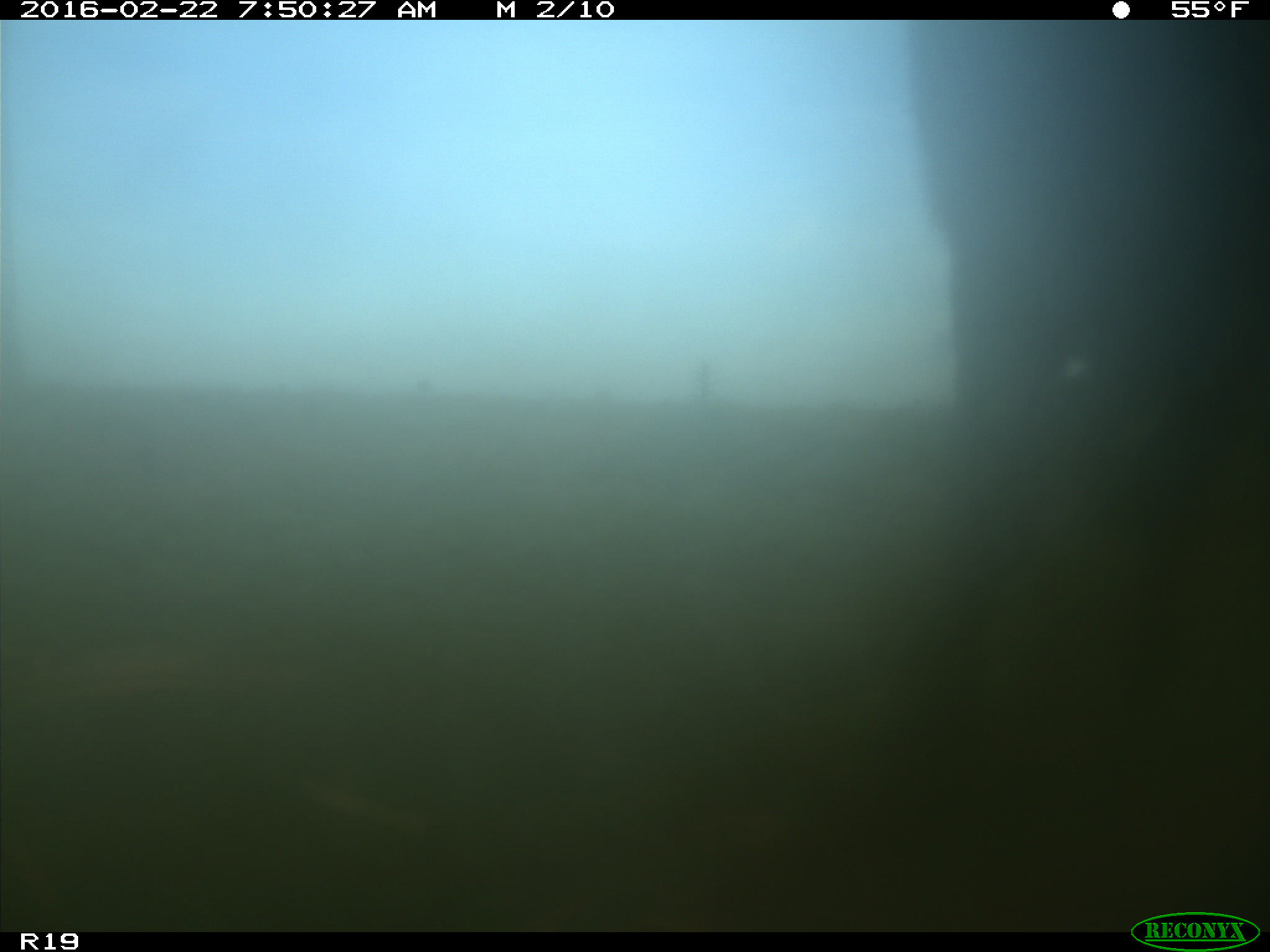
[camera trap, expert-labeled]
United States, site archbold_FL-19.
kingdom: Animalia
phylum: Chordata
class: Mammalia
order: Artiodactyla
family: Bovidae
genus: Bos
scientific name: Bos taurus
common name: domestic cow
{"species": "Bos taurus (domestic cow)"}